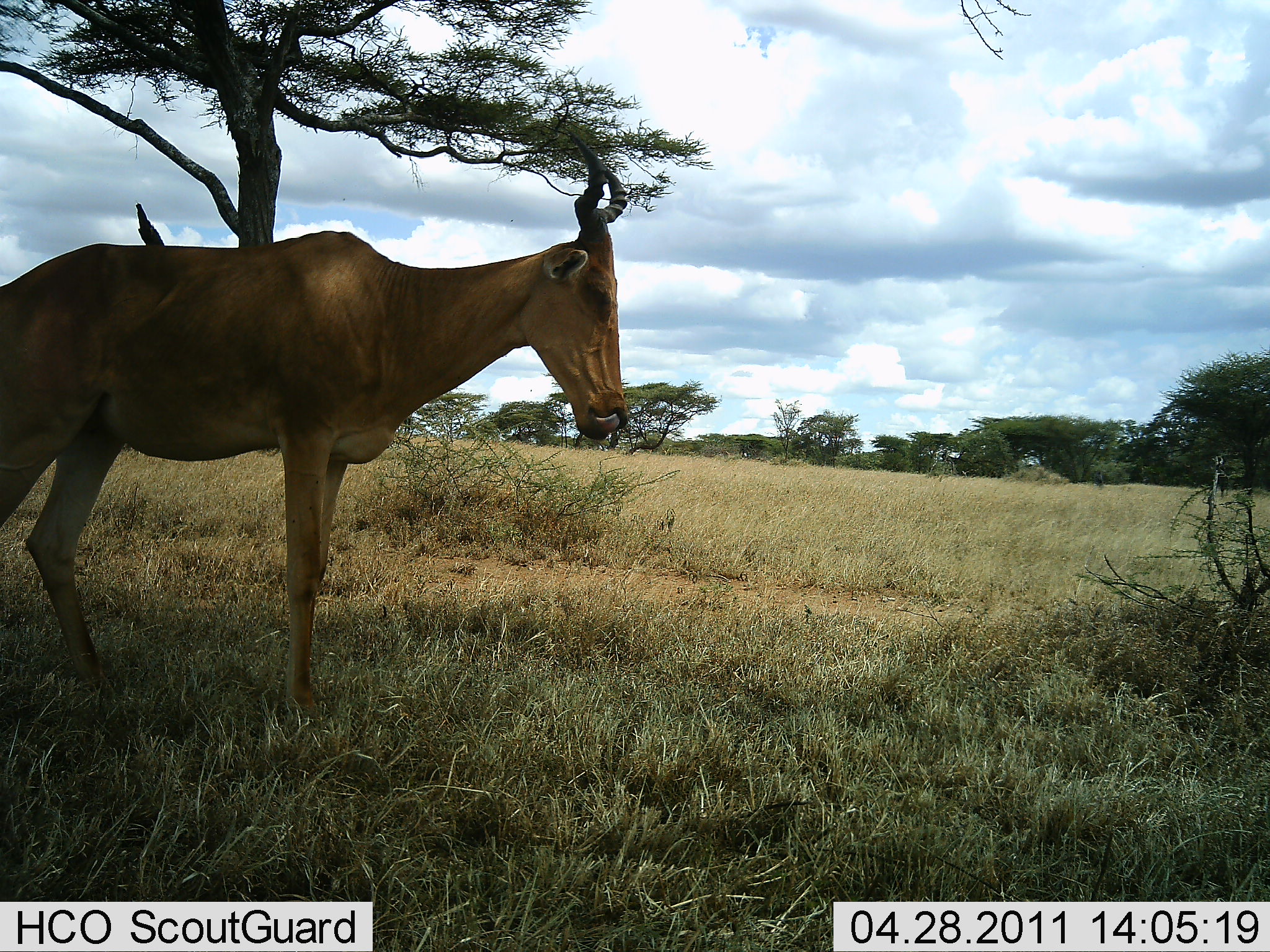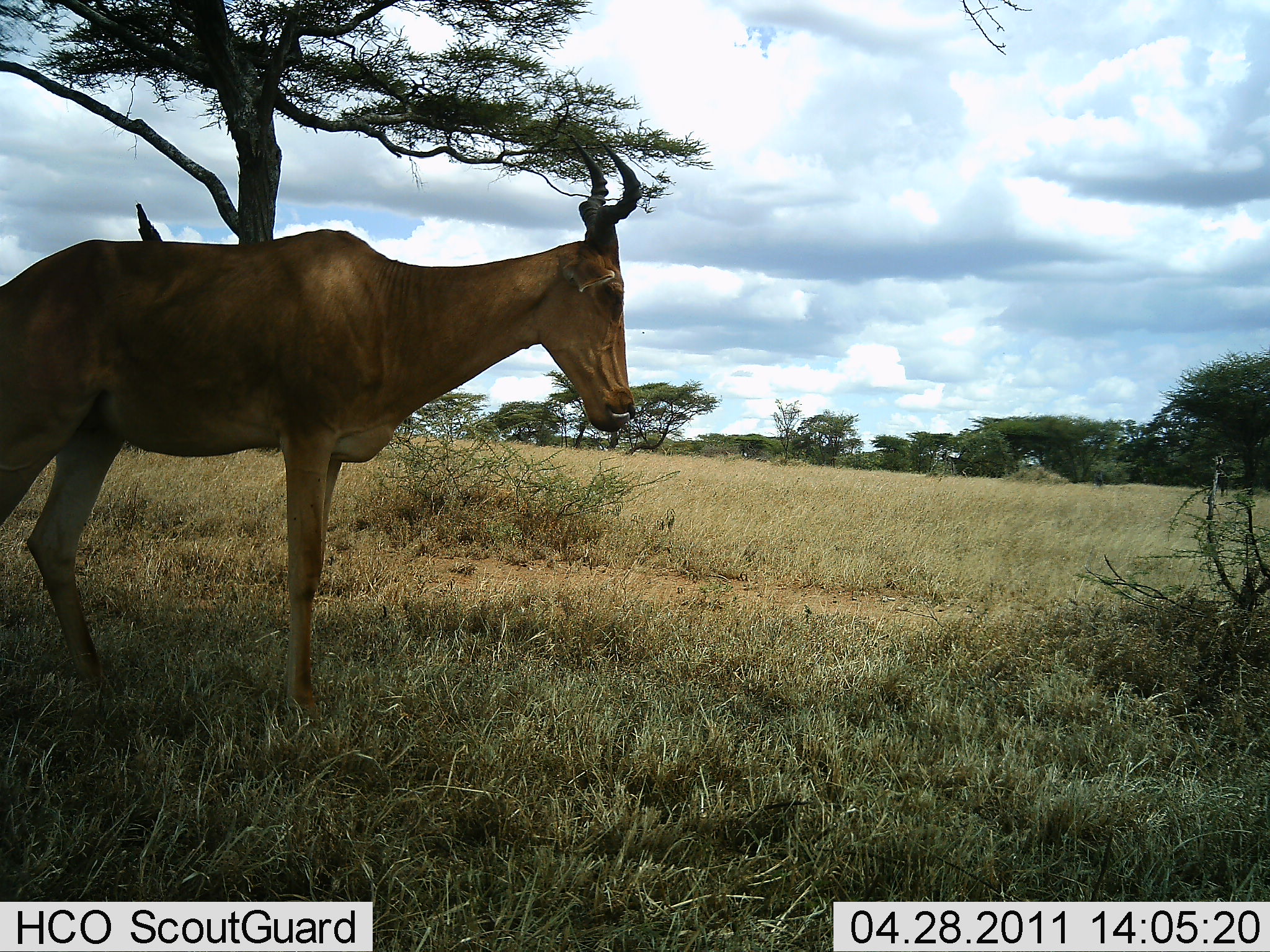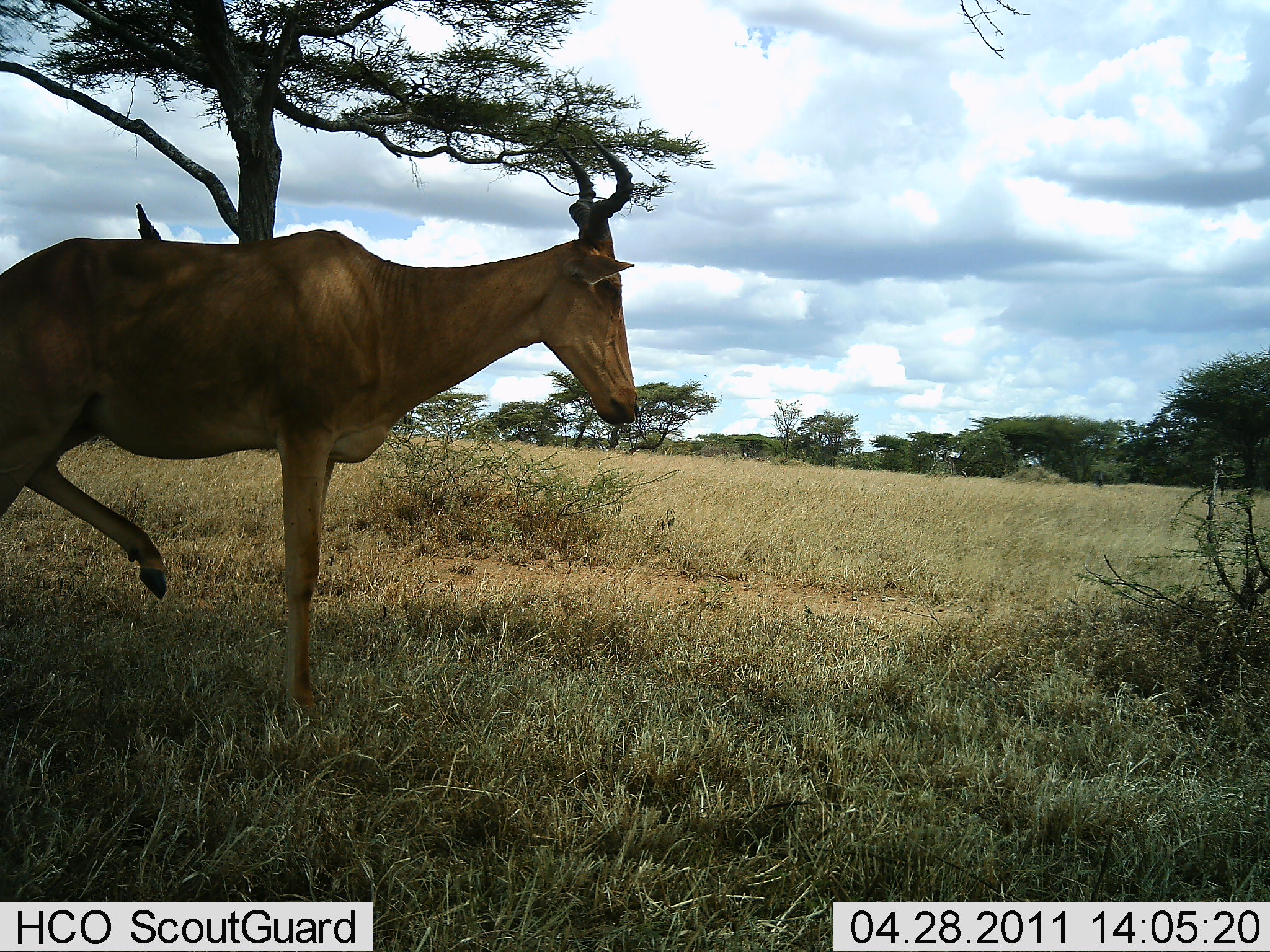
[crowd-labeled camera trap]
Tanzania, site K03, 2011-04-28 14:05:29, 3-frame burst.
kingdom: Animalia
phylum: Chordata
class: Mammalia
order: Artiodactyla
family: Bovidae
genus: Alcelaphus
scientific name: Alcelaphus buselaphus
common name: hartebeest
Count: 1.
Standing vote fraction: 92%.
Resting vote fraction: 0%.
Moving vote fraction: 8%.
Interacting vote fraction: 0%.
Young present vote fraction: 0%.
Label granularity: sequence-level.